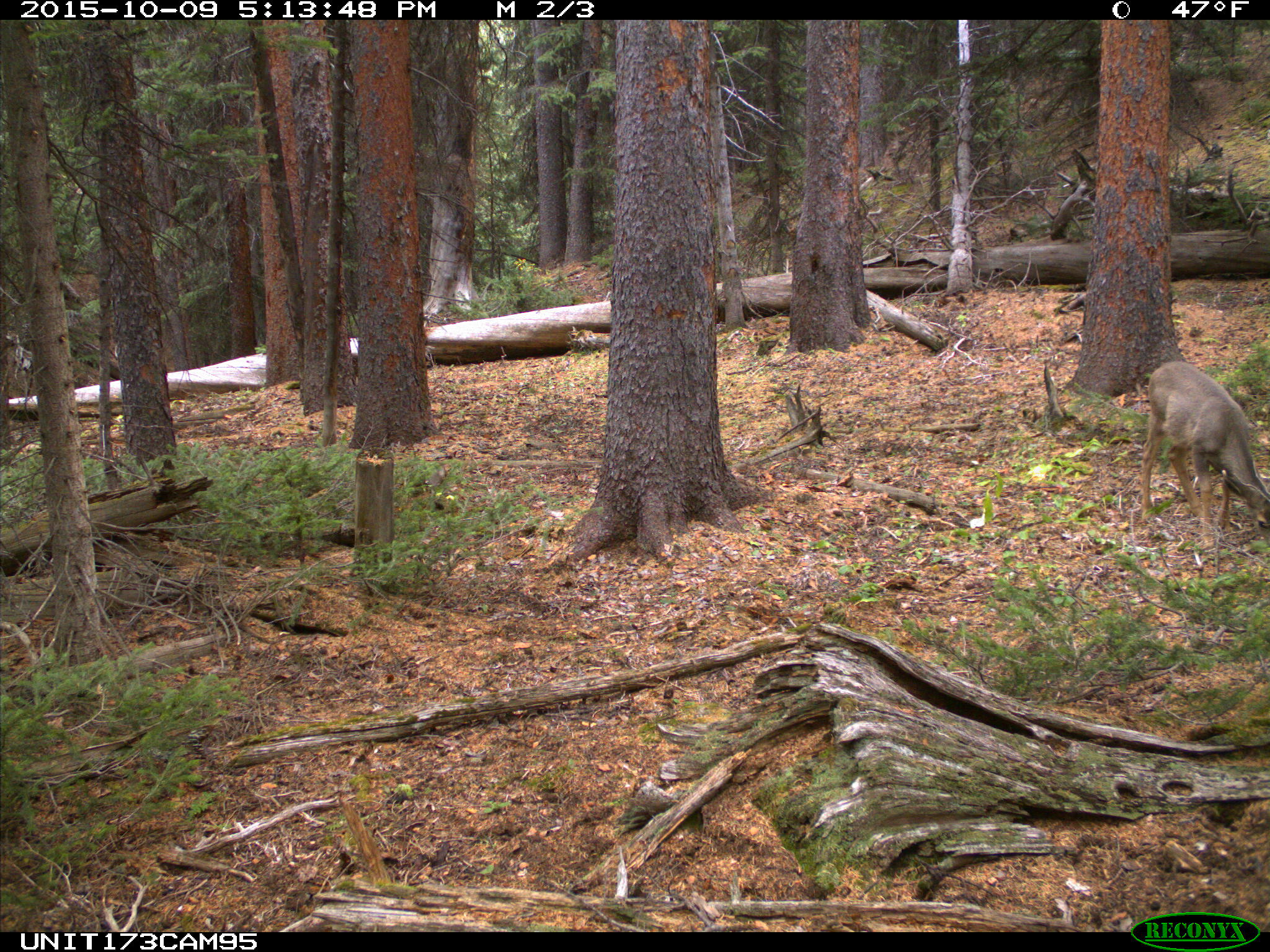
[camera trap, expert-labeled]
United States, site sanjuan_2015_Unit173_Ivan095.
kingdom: Animalia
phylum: Chordata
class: Mammalia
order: Artiodactyla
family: Cervidae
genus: Odocoileus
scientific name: Odocoileus hemionus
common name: mule deer